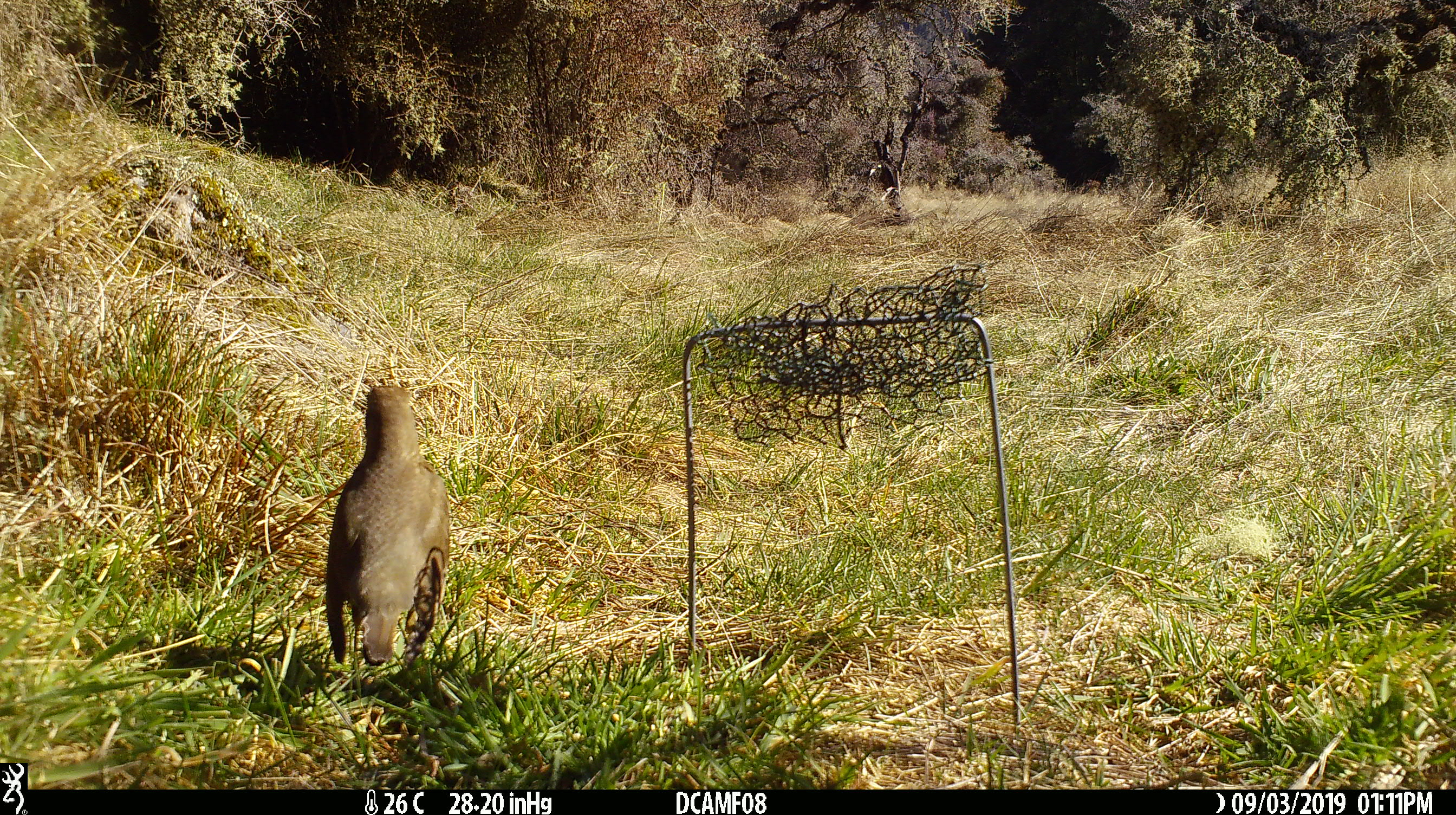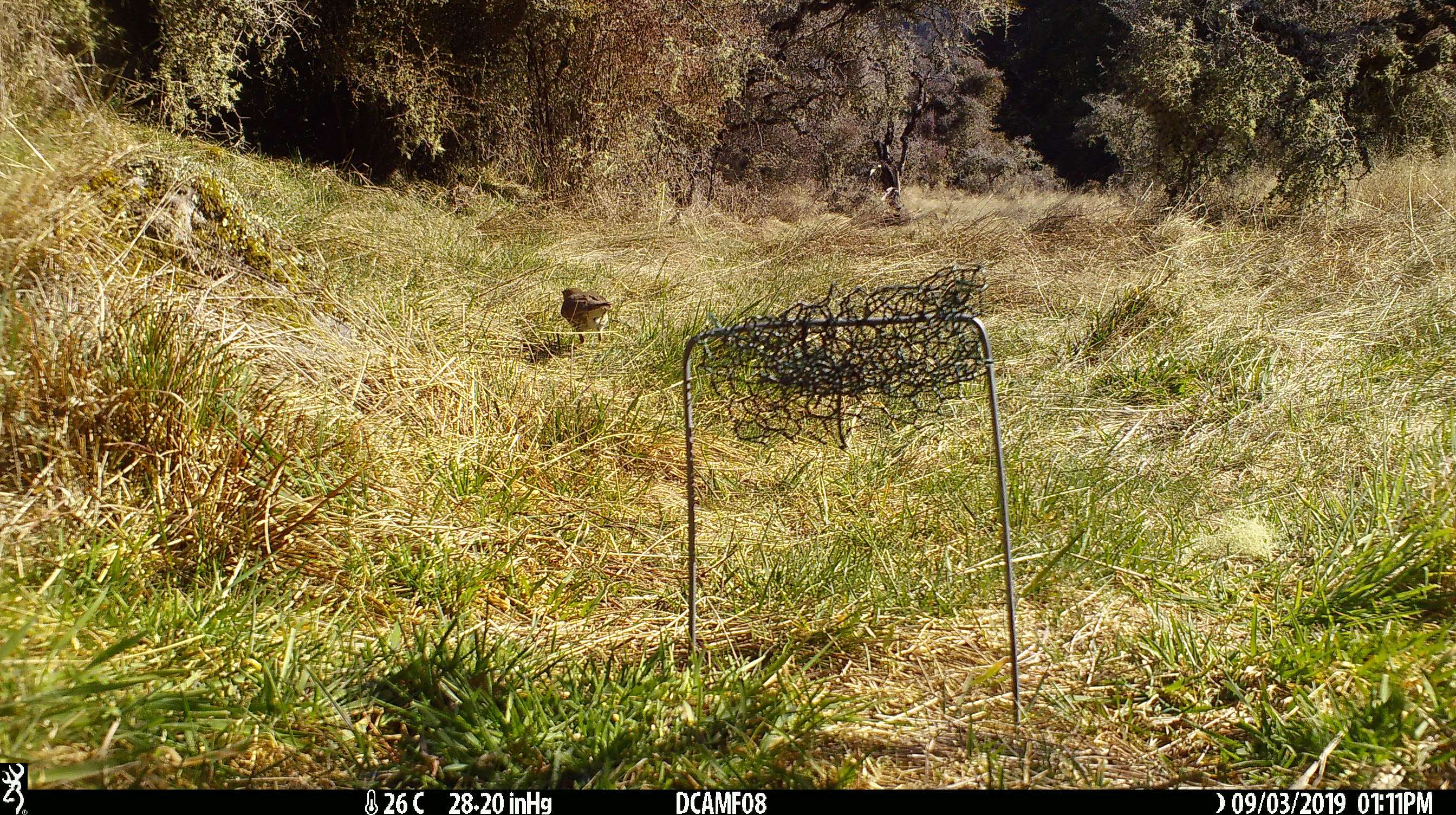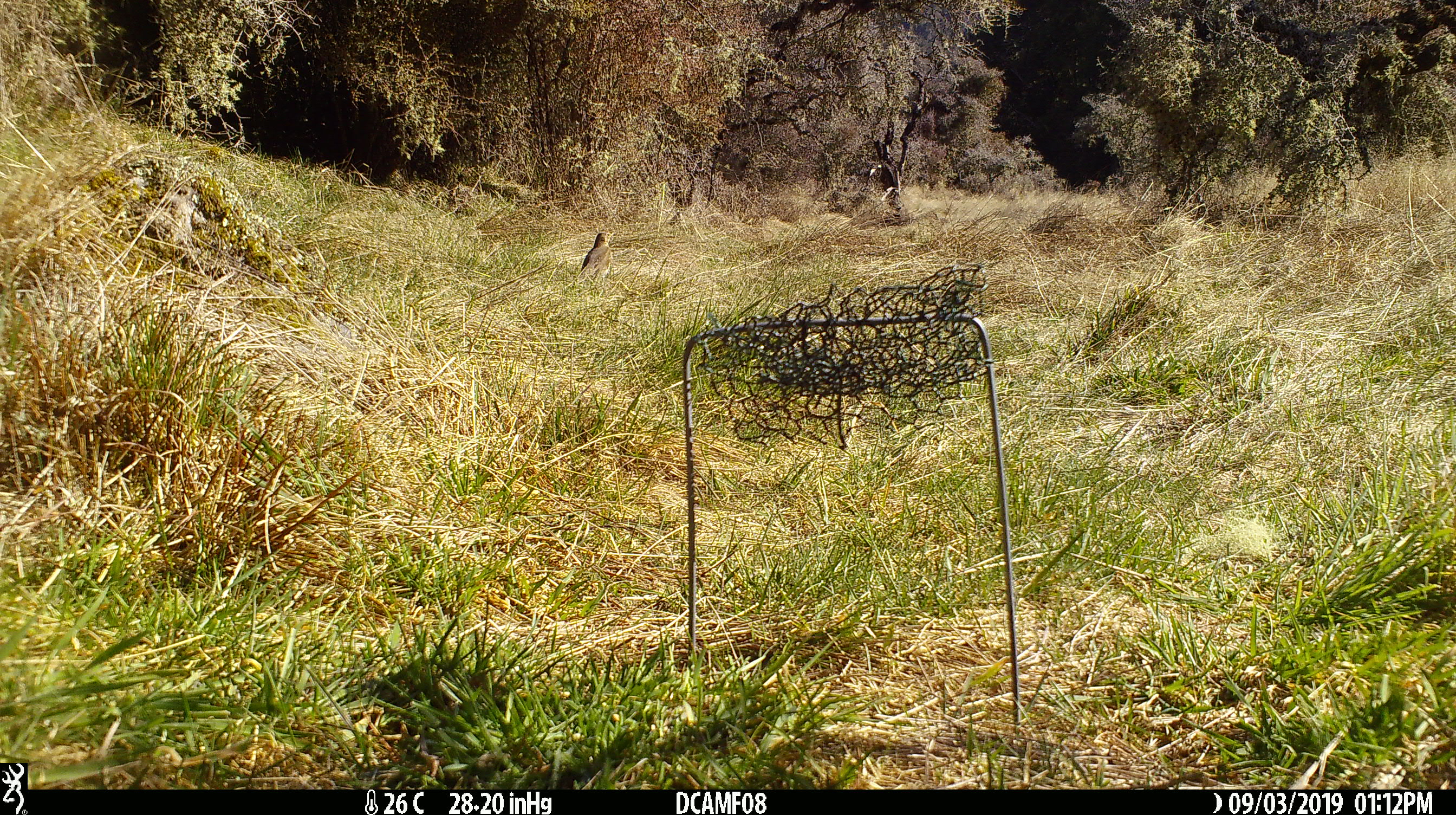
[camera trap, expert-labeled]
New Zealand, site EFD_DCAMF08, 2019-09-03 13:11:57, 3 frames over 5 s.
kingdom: Animalia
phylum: Chordata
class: Aves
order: Passeriformes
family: Turdidae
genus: Turdus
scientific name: Turdus philomelos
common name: song thrush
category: thrush